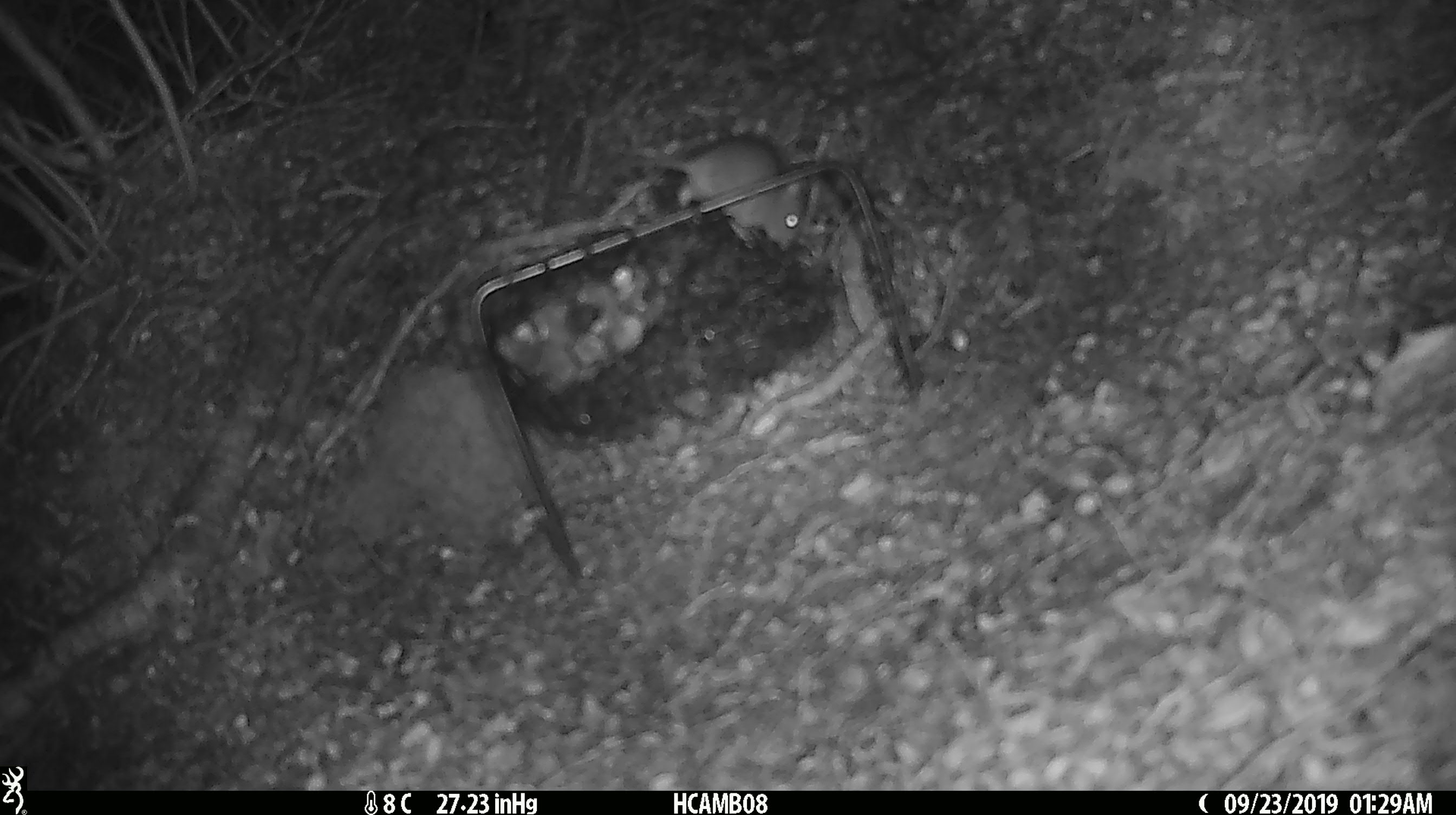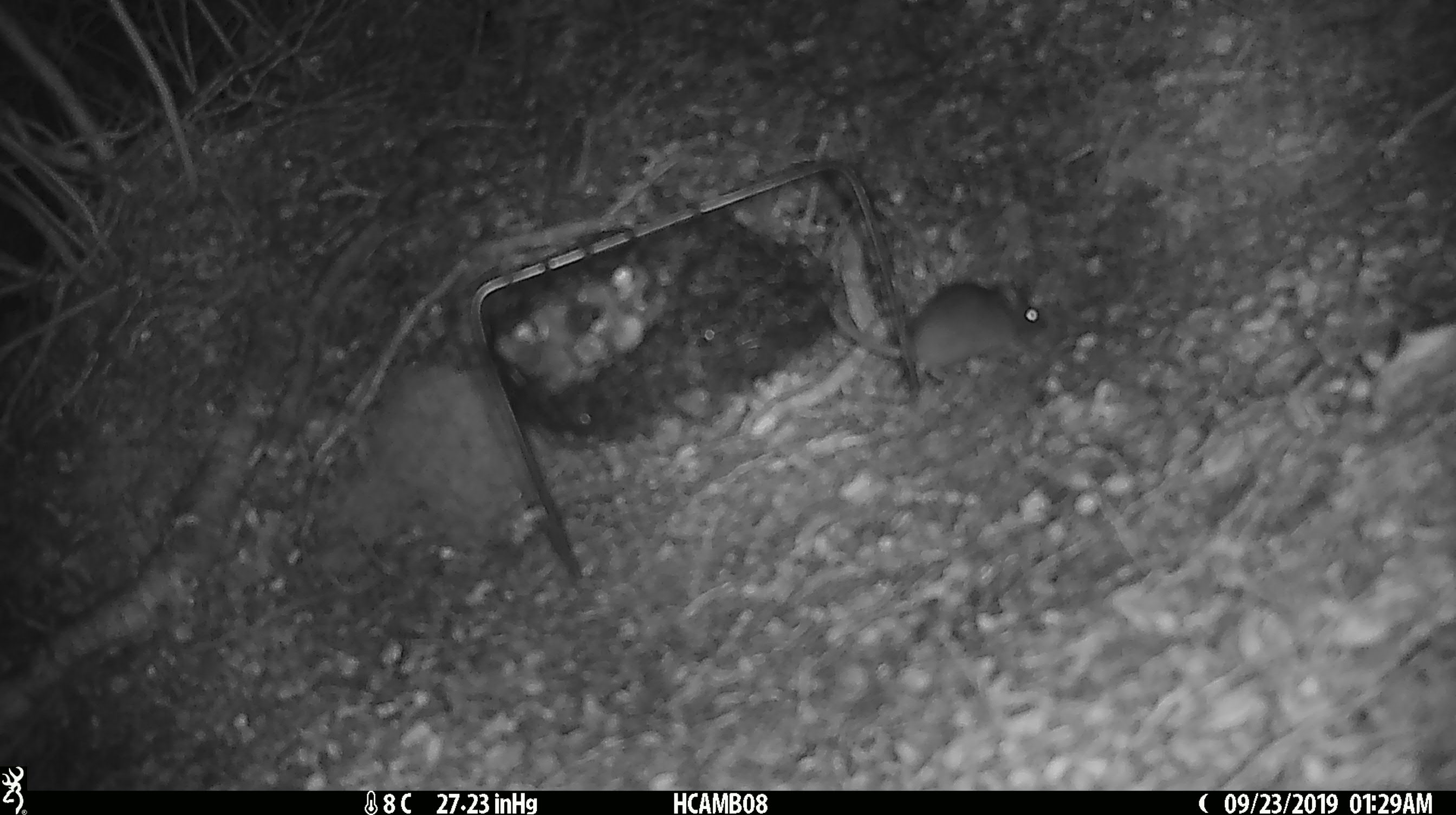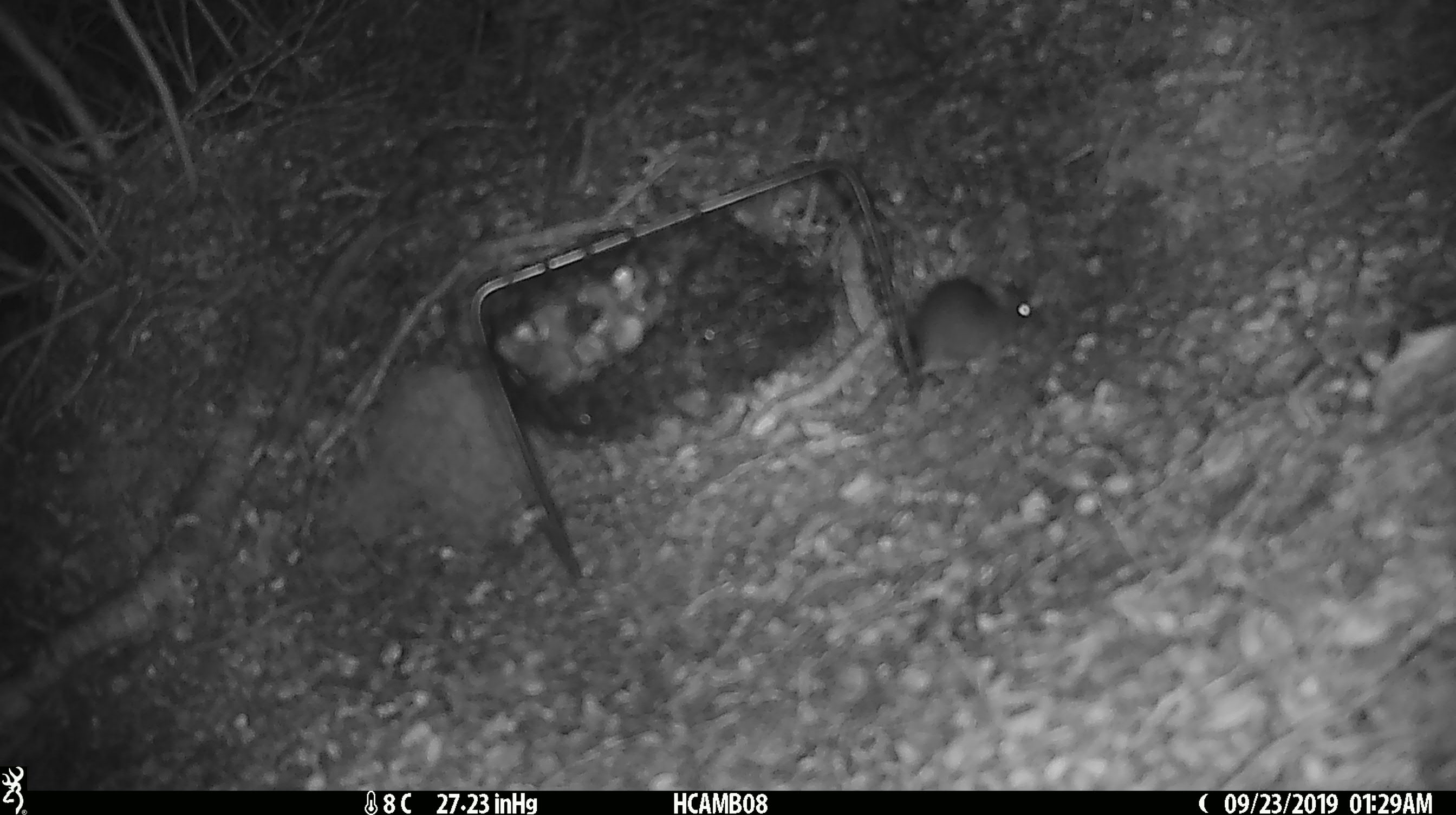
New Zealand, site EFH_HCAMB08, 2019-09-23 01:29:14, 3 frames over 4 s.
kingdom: Animalia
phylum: Chordata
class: Mammalia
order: Rodentia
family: Muridae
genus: Mus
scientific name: Mus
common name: mouse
Mouse (Mus).